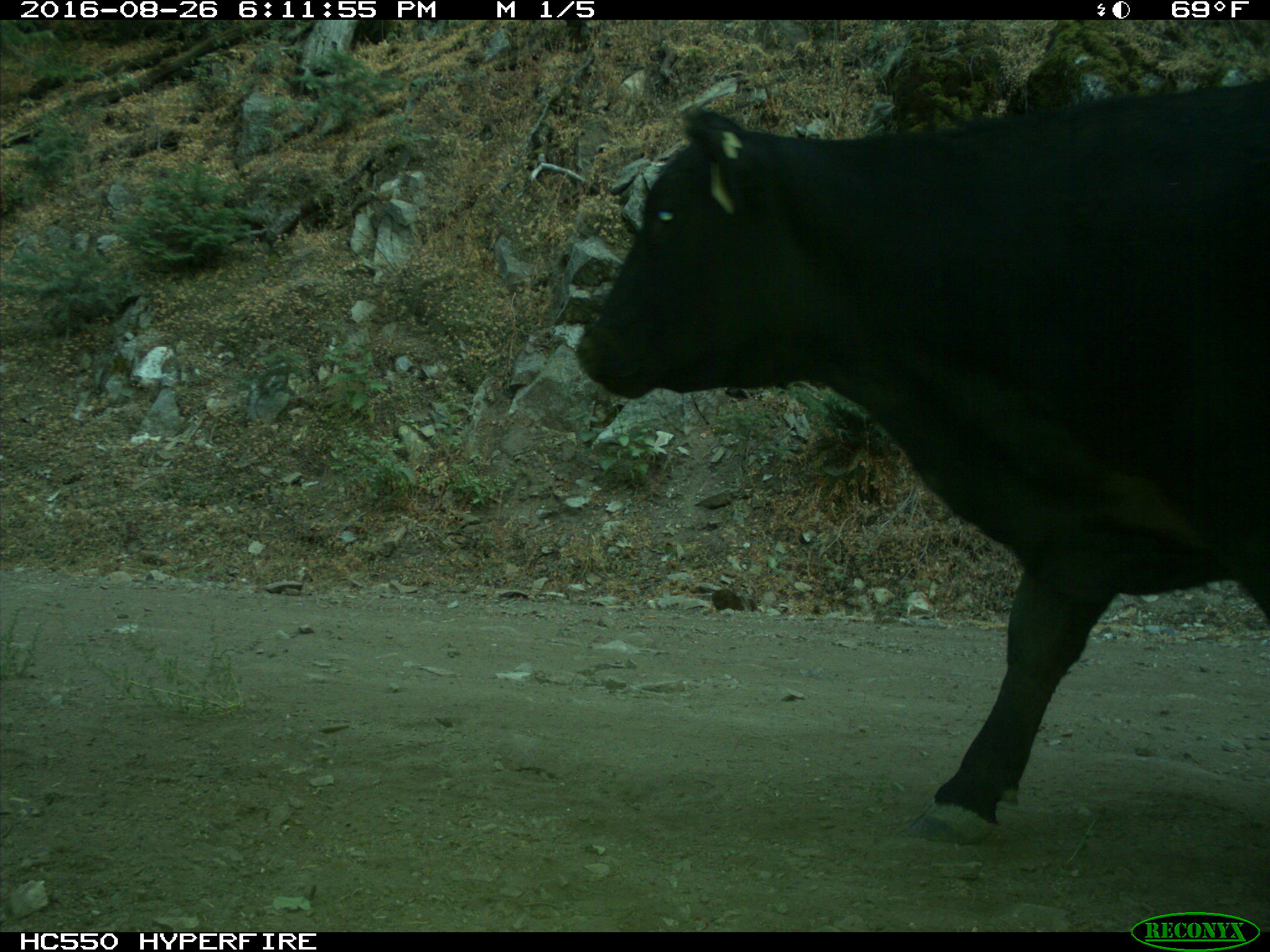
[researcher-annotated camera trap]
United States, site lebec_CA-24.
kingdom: Animalia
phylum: Chordata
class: Mammalia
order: Artiodactyla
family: Bovidae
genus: Bos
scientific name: Bos taurus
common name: domestic cow